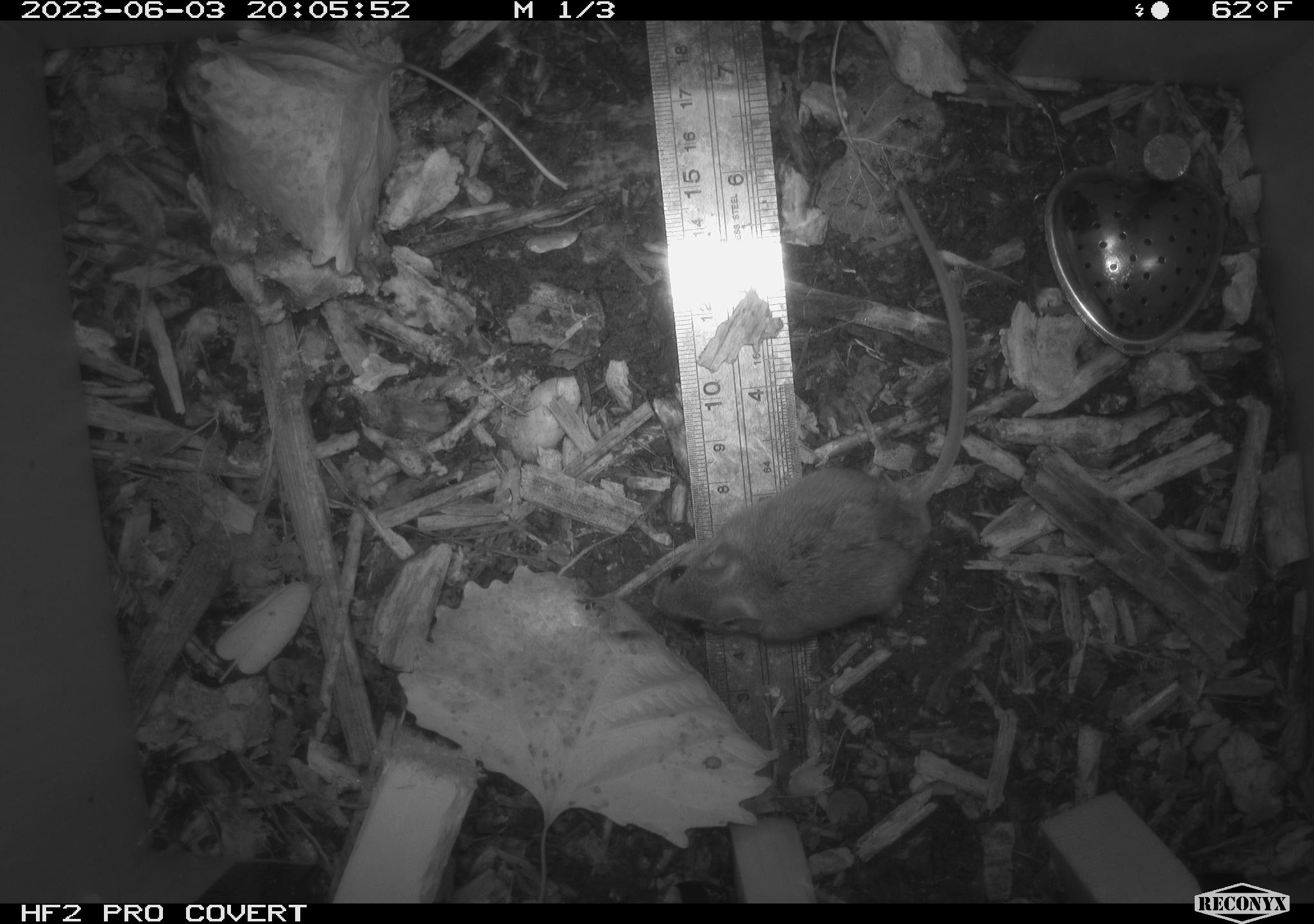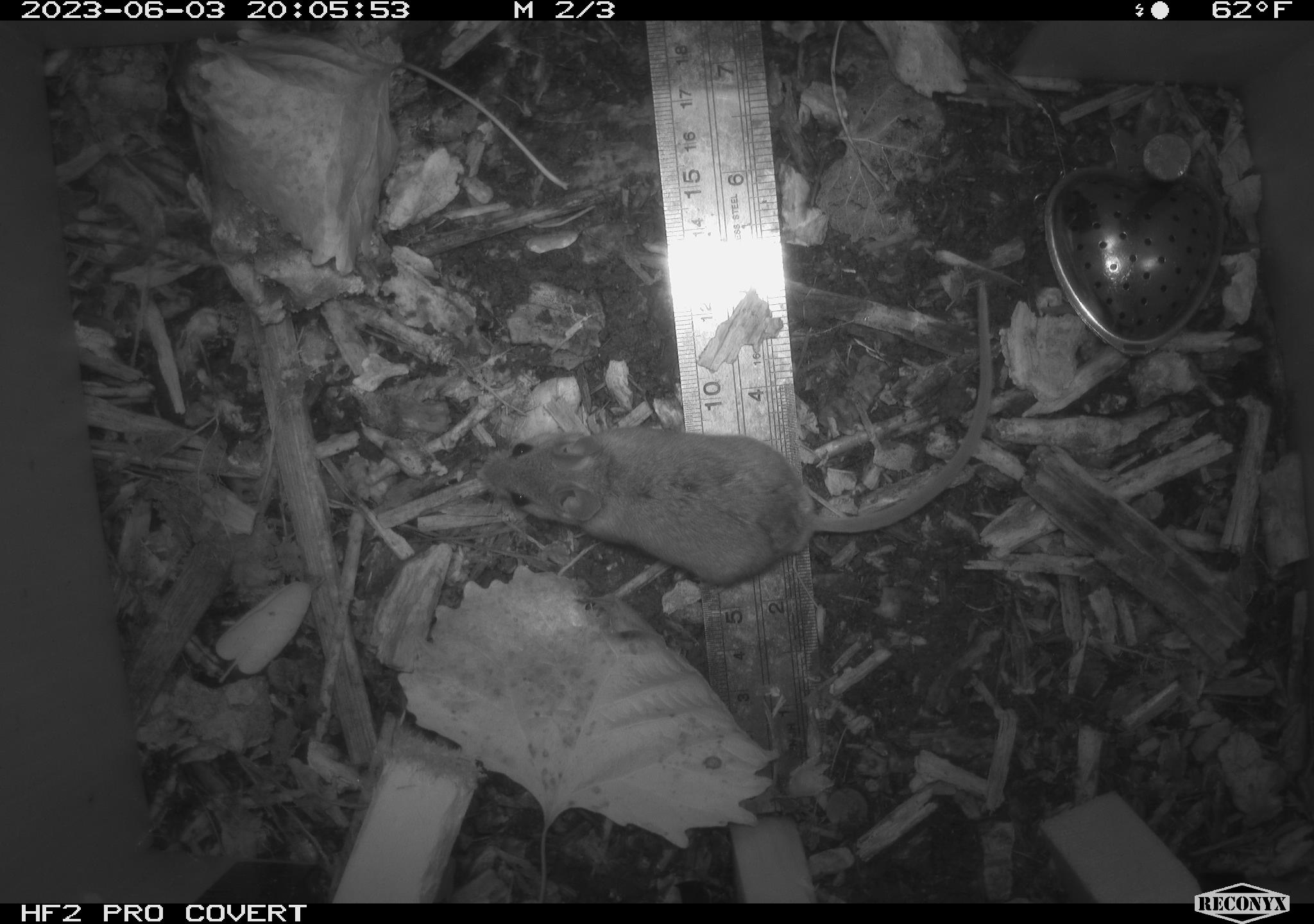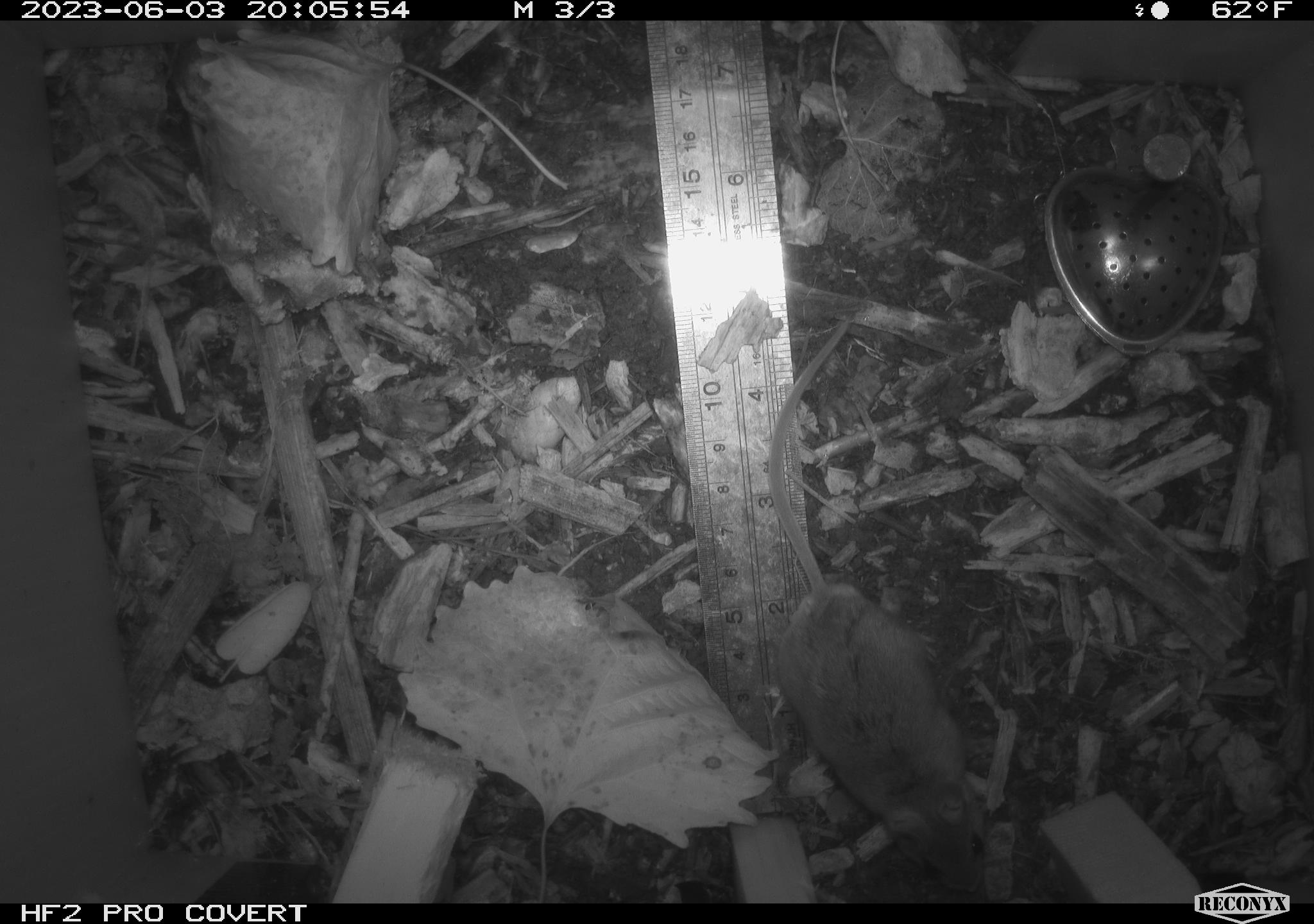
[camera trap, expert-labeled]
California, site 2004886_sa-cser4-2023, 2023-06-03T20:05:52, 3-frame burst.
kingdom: Animalia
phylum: Chordata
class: Mammalia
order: Rodentia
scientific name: Rodentia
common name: mouse species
Mouse species (Rodentia).